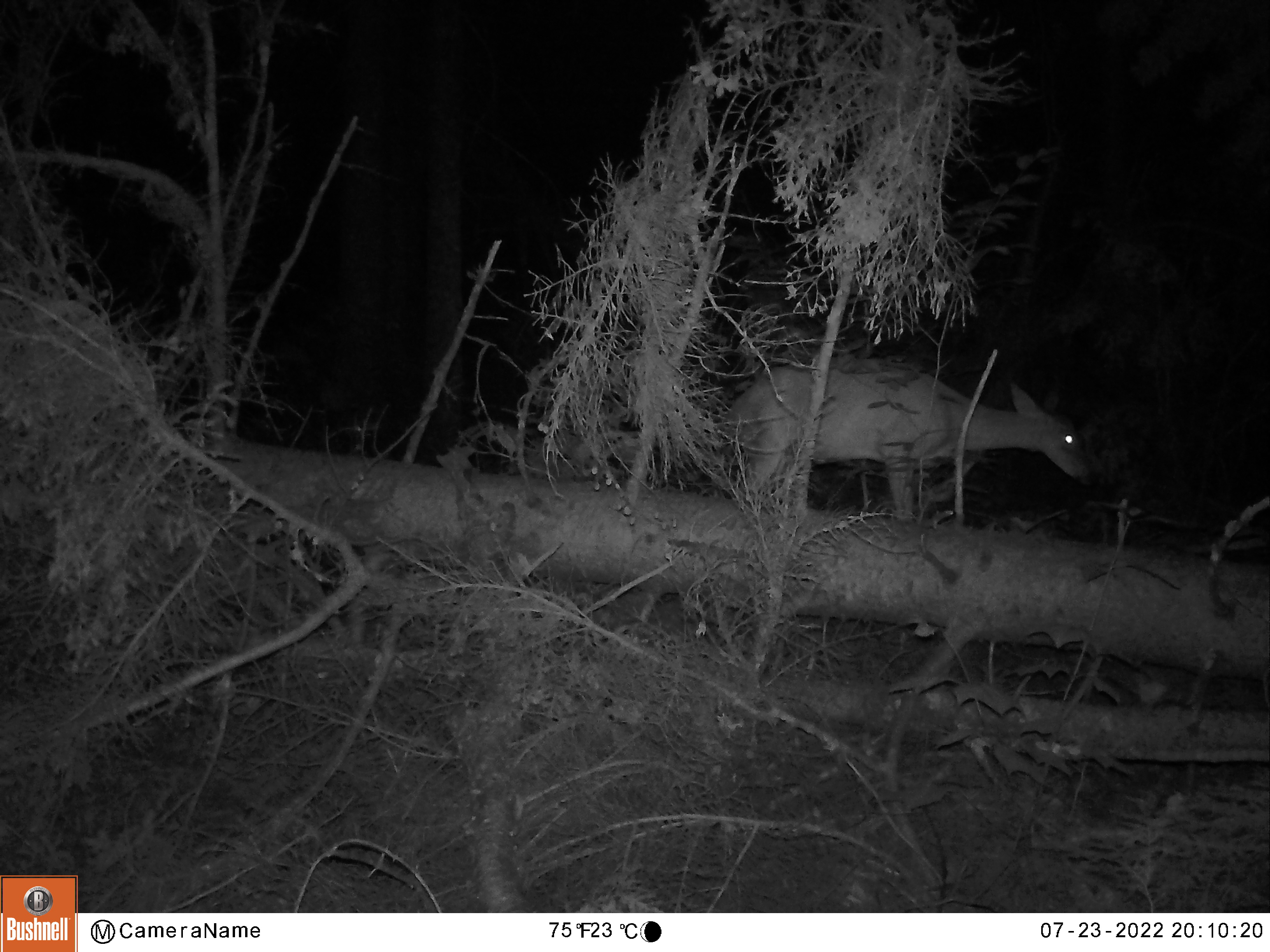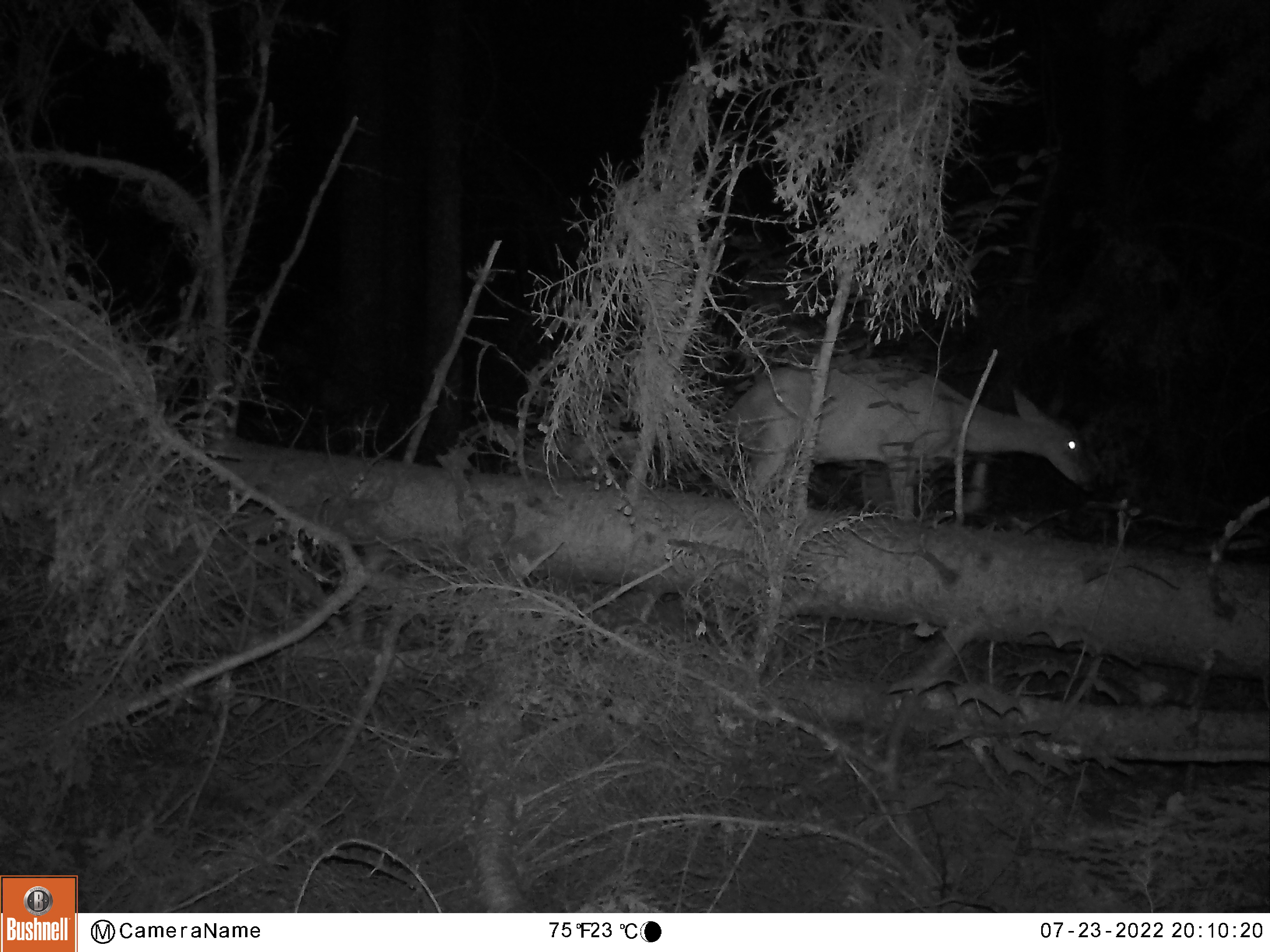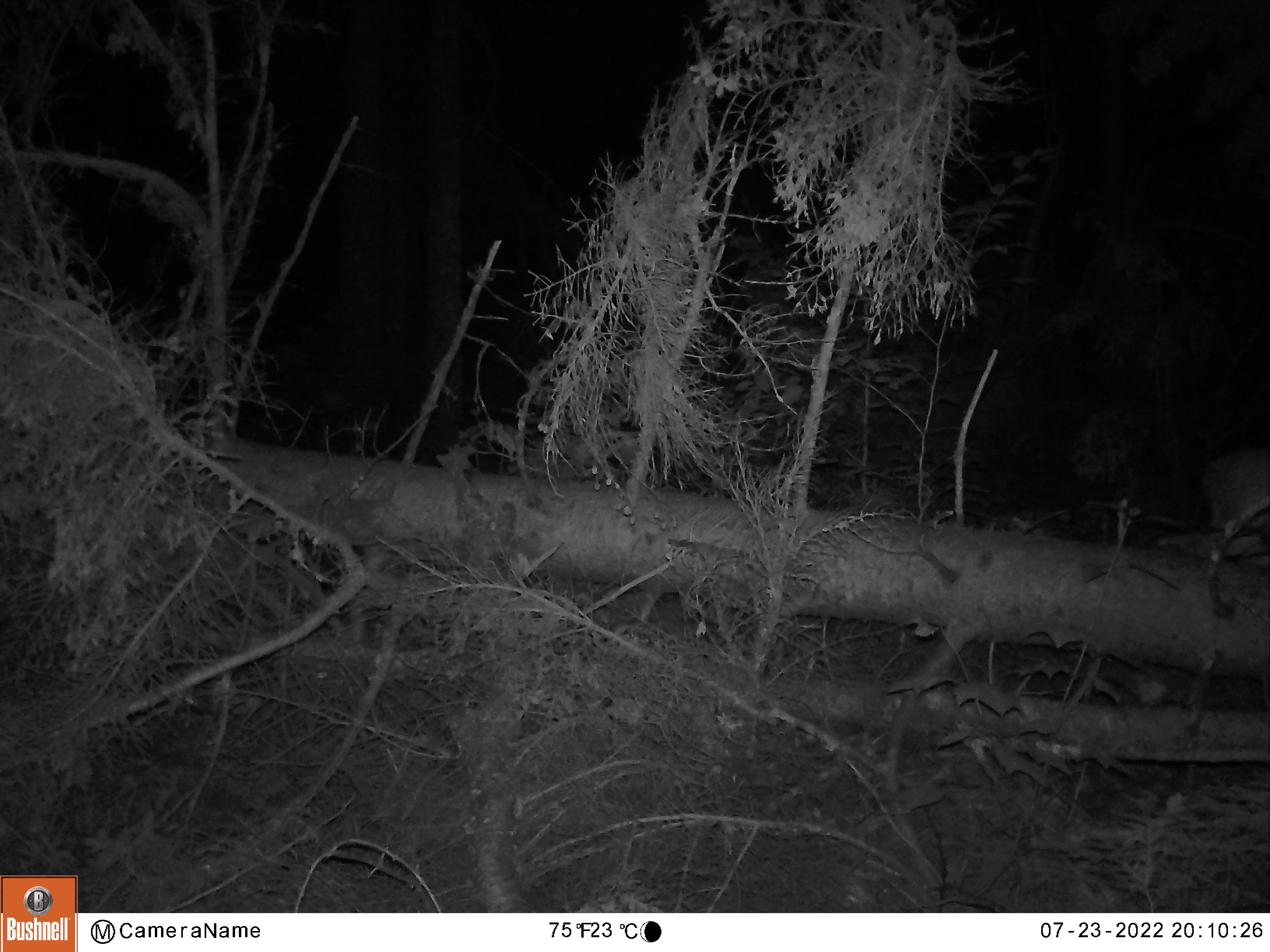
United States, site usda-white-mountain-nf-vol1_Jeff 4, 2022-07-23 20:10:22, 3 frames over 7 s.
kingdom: Animalia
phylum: Chordata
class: Mammalia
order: Artiodactyla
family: Cervidae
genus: Odocoileus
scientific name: Odocoileus virginianus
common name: white-tailed deer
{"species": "white-tailed deer (Odocoileus virginianus)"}